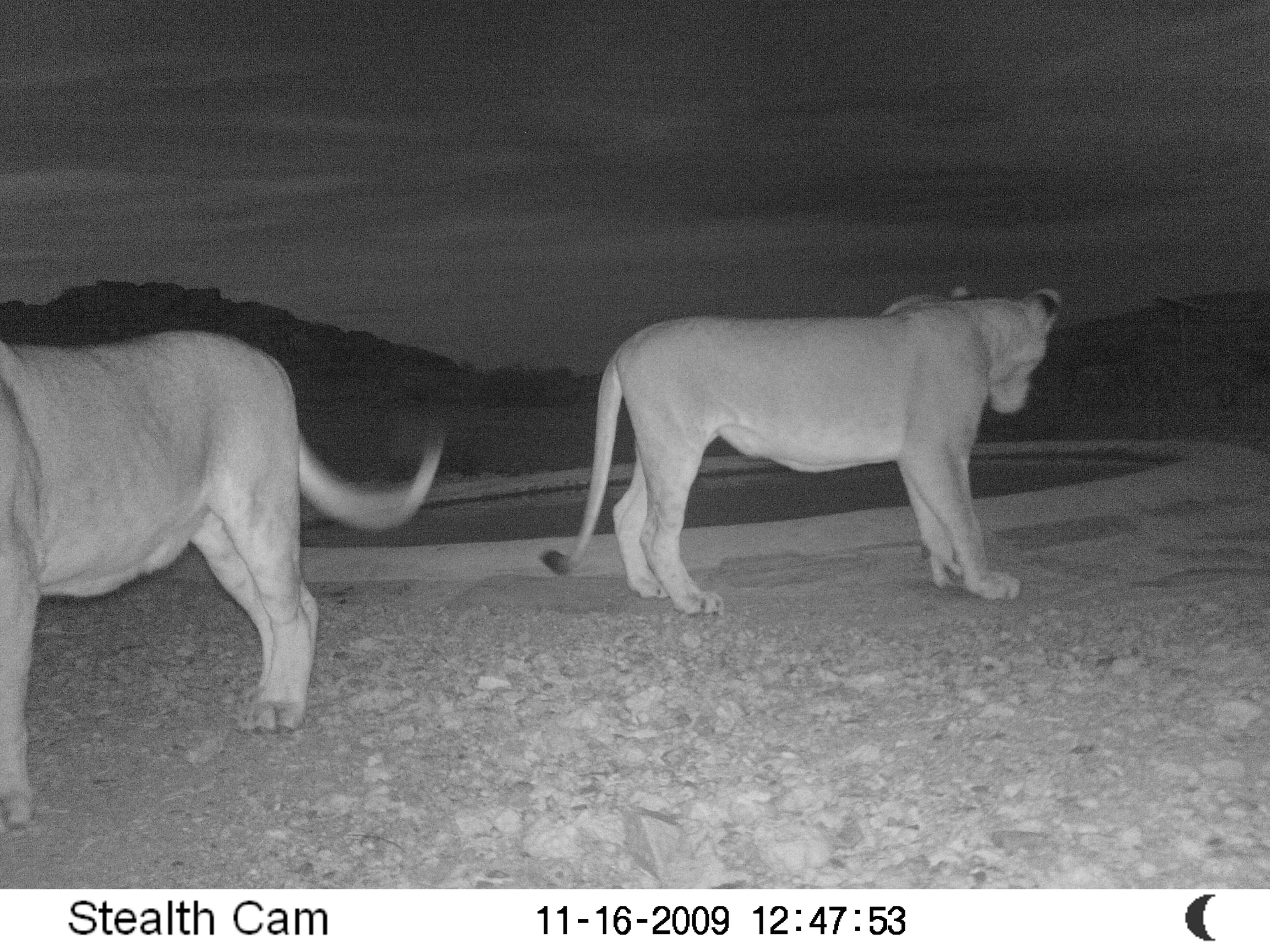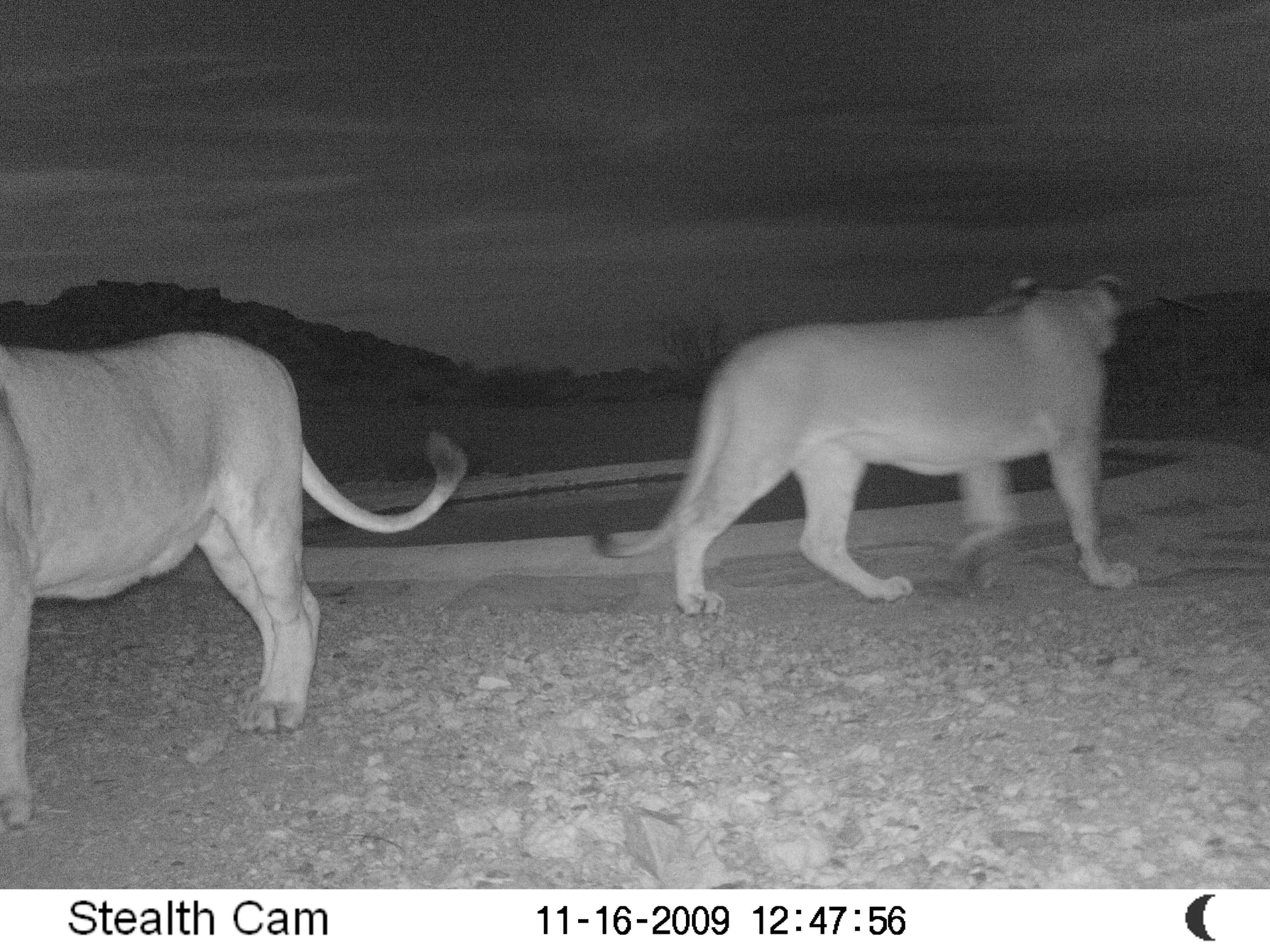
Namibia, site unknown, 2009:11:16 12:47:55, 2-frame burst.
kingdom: Animalia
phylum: Chordata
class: Mammalia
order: Carnivora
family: Felidae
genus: Panthera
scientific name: Panthera leo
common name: lion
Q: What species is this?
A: Panthera leo (lion).